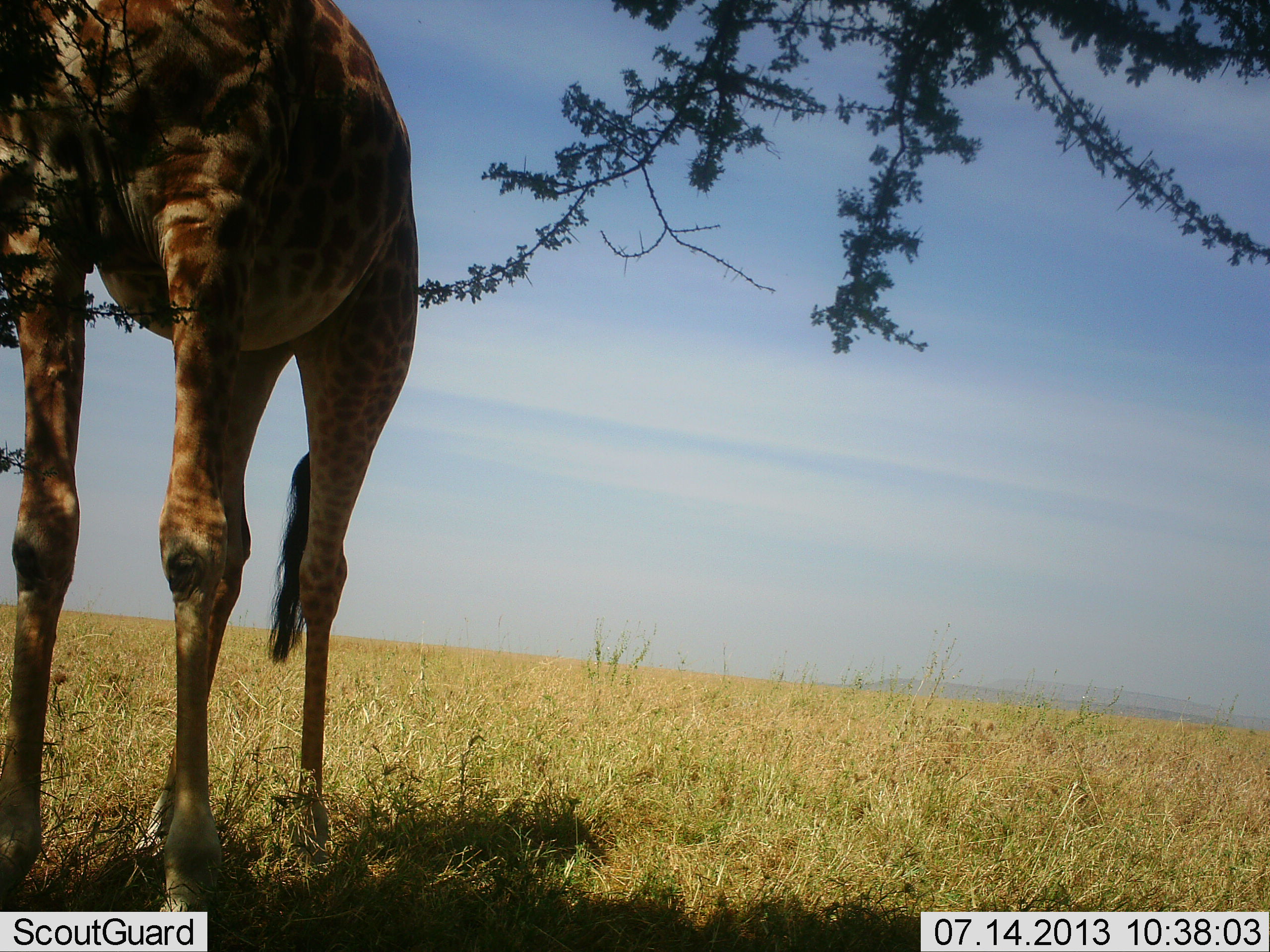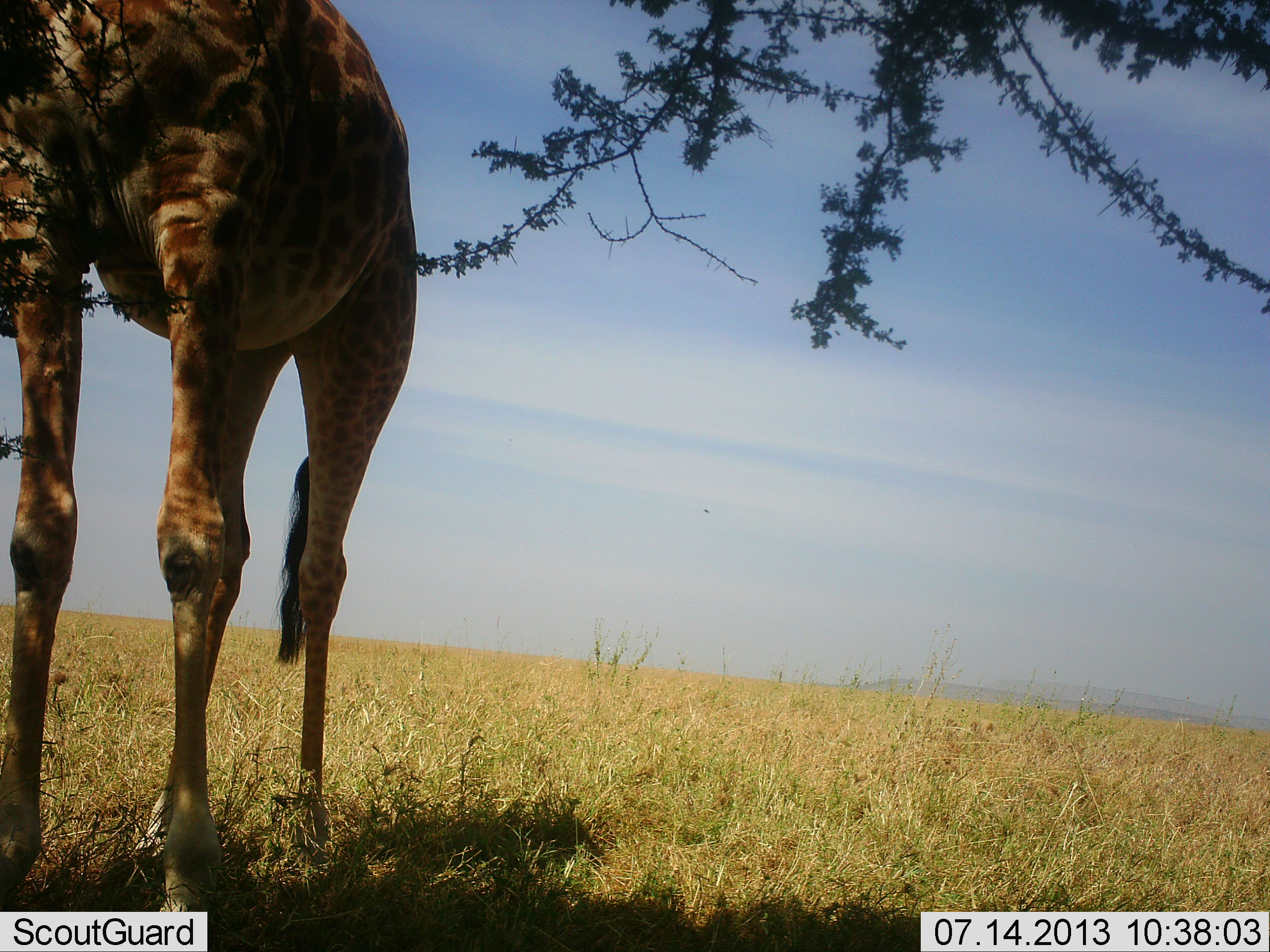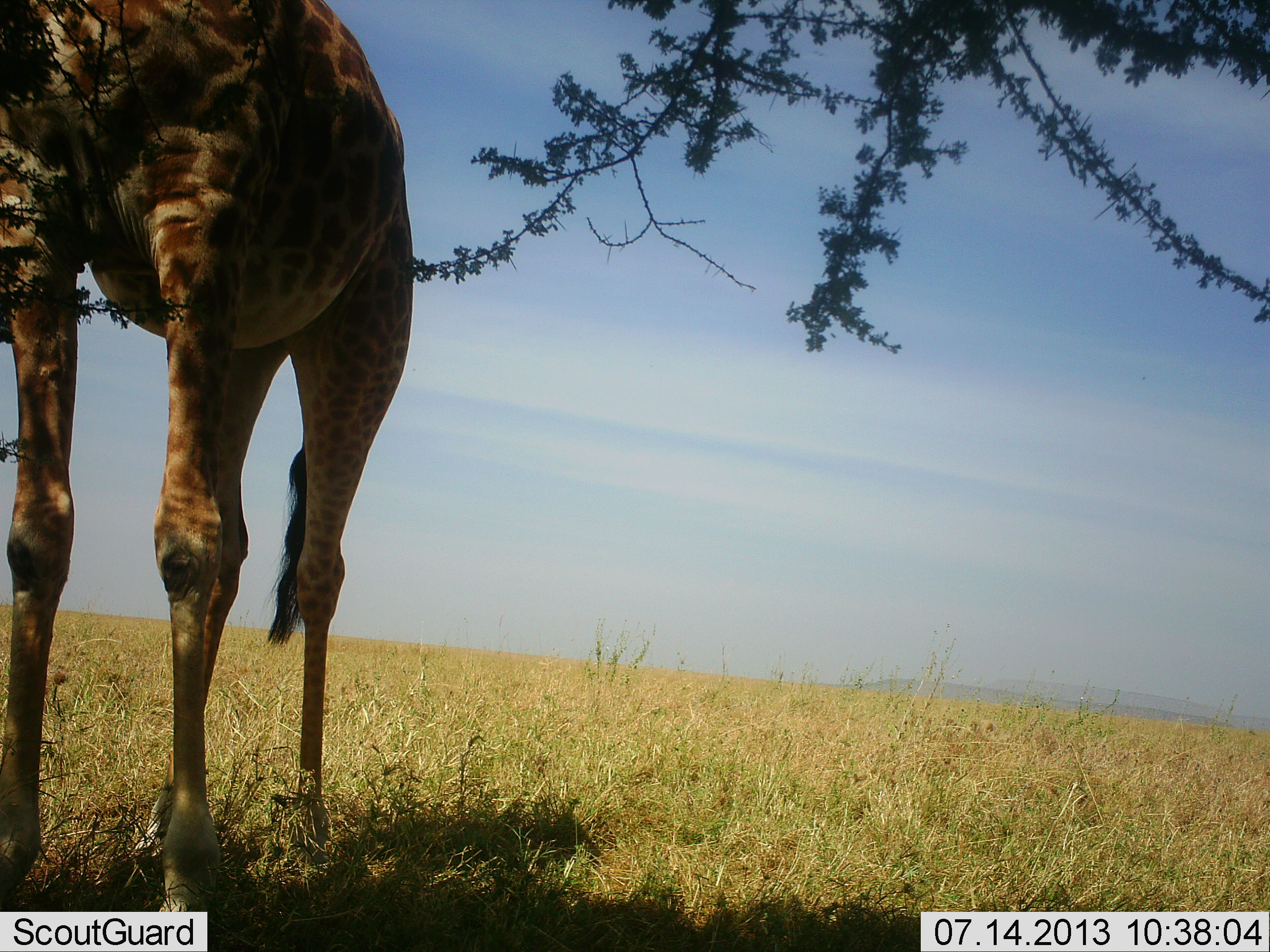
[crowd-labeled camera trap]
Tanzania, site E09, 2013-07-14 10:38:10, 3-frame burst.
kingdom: Animalia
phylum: Chordata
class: Mammalia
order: Artiodactyla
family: Giraffidae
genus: Giraffa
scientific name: Giraffa camelopardalis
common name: giraffe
Giraffe (Giraffa camelopardalis), count 1. Behavior (volunteer vote fractions): standing 70%, resting 0%, moving 0%, interacting 0%. Young present (vote fraction): 0%. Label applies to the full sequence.